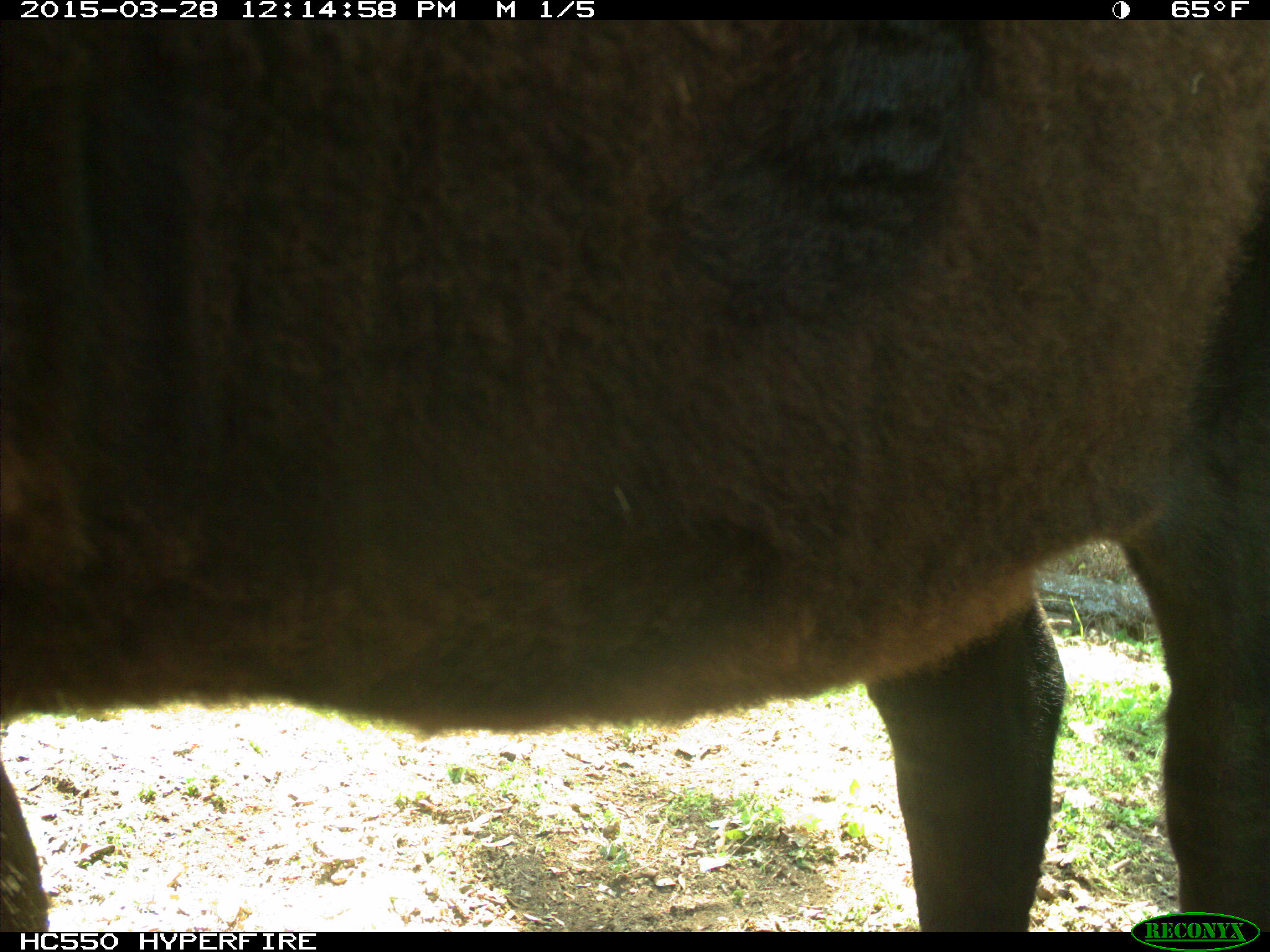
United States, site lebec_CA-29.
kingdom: Animalia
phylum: Chordata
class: Mammalia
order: Artiodactyla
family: Bovidae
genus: Bos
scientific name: Bos taurus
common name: domestic cow